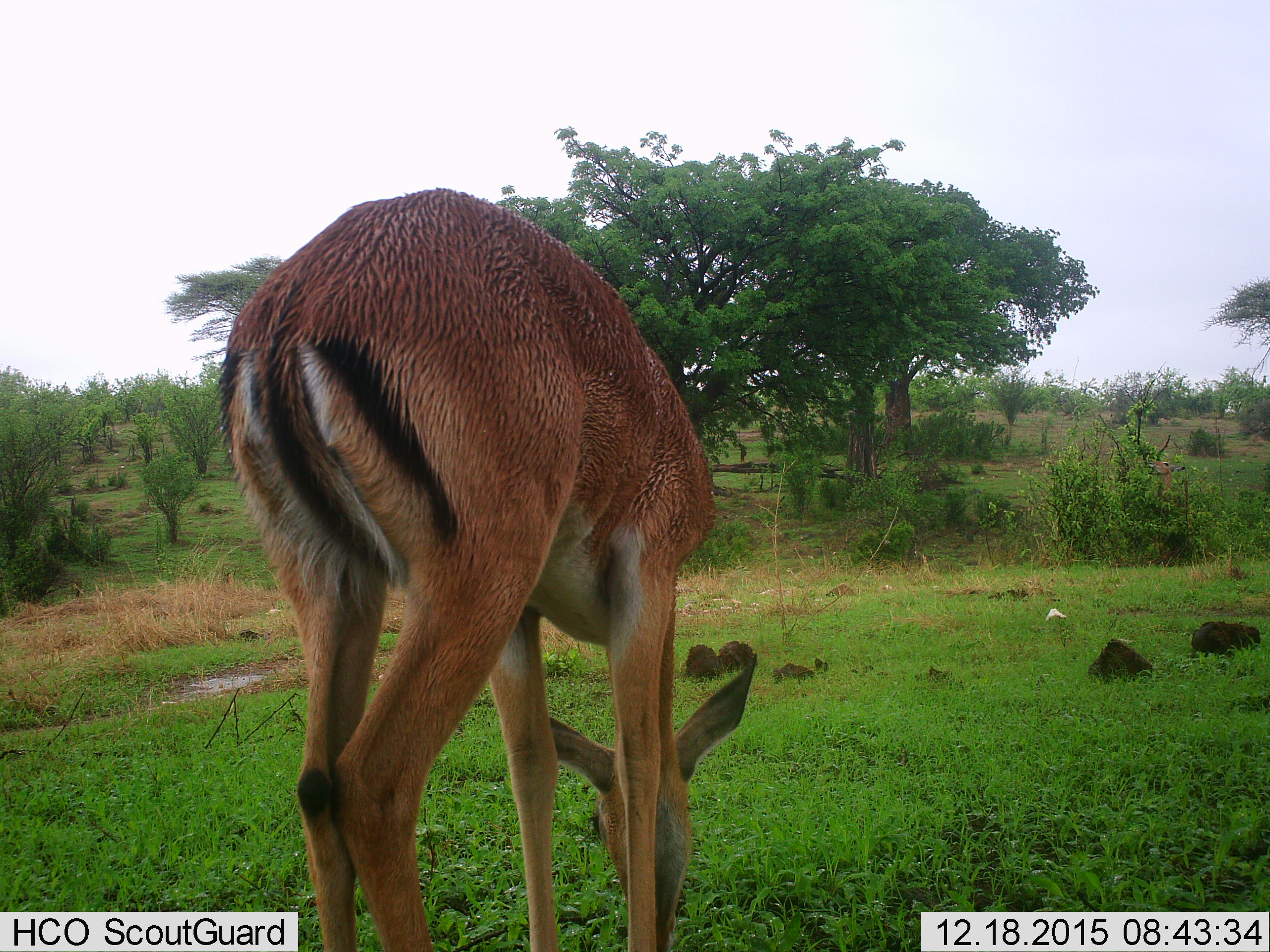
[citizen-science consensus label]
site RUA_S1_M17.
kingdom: Animalia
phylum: Chordata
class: Mammalia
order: Artiodactyla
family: Bovidae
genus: Aepyceros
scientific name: Aepyceros melampus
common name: impala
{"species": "impala (Aepyceros melampus)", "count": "1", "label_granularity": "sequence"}